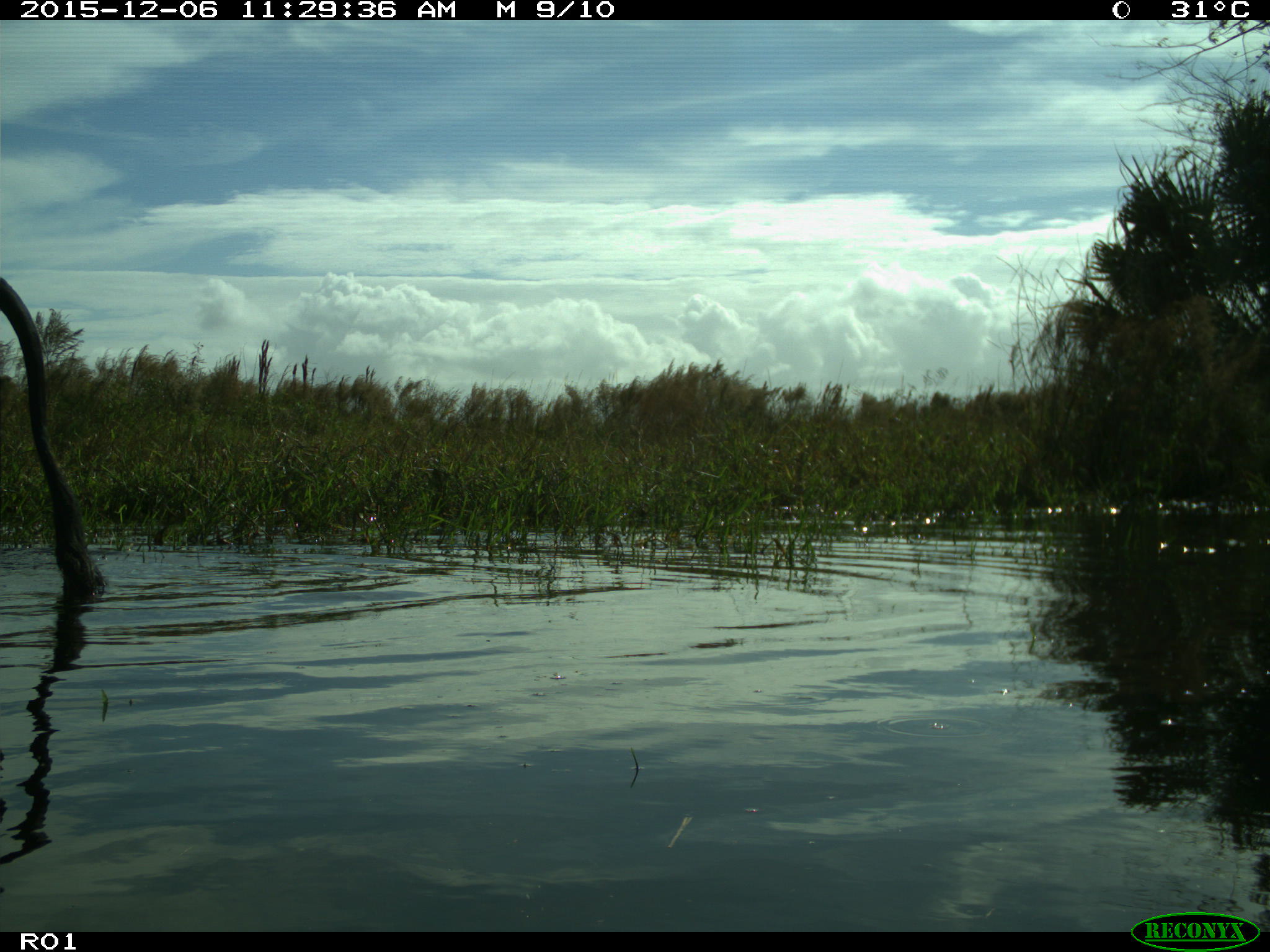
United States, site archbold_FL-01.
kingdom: Animalia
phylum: Chordata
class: Mammalia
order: Artiodactyla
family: Bovidae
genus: Bos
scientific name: Bos taurus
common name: domestic cow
Bos taurus (domestic cow).